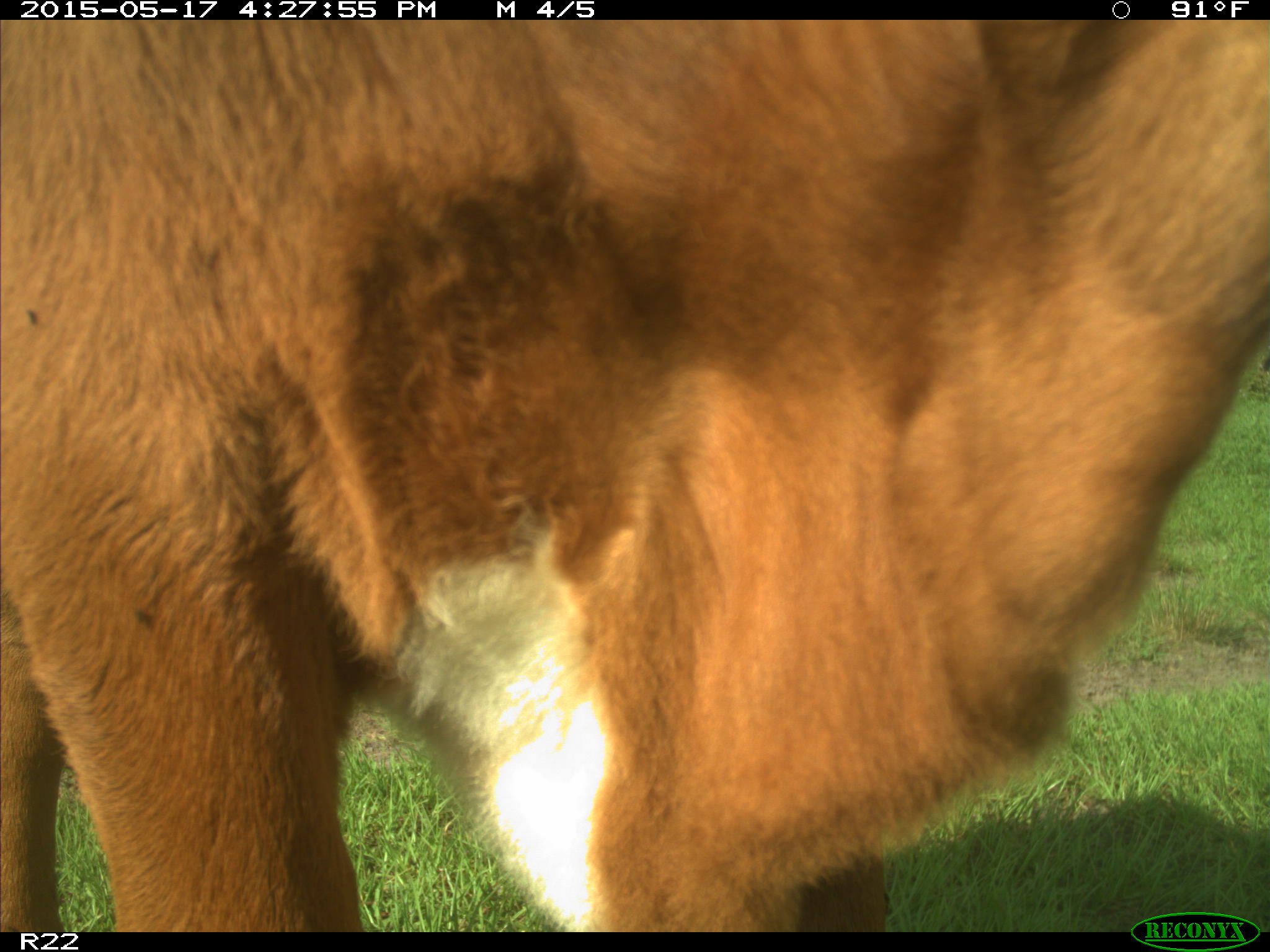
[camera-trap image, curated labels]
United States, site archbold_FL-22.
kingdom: Animalia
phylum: Chordata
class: Mammalia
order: Artiodactyla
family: Bovidae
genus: Bos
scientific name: Bos taurus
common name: domestic cow